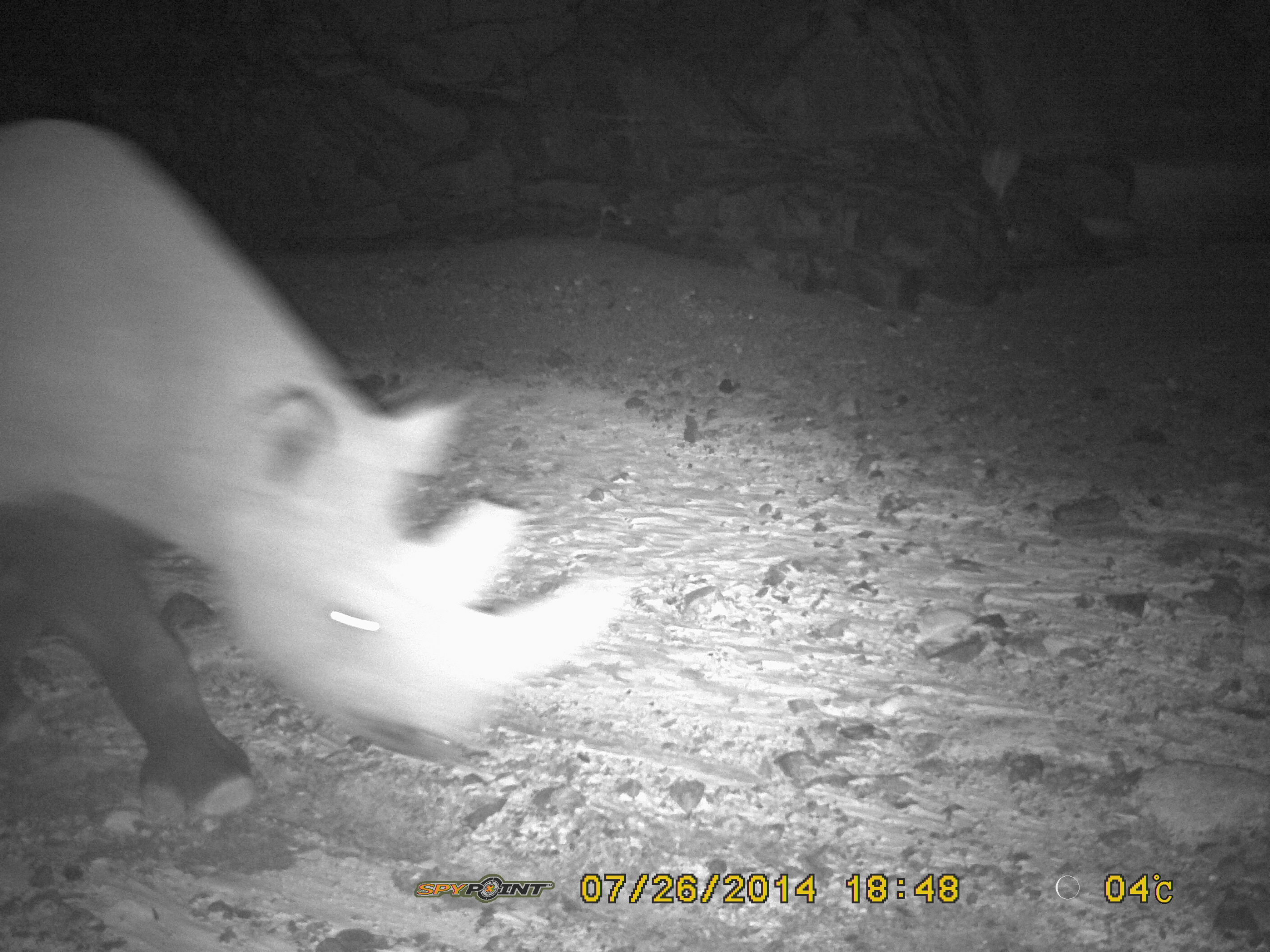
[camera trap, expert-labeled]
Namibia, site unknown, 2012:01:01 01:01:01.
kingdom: Animalia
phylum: Chordata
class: Mammalia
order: Perissodactyla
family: Rhinocerotidae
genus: Diceros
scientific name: Diceros bicornis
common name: black rhinoceros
Diceros bicornis (black rhinoceros).